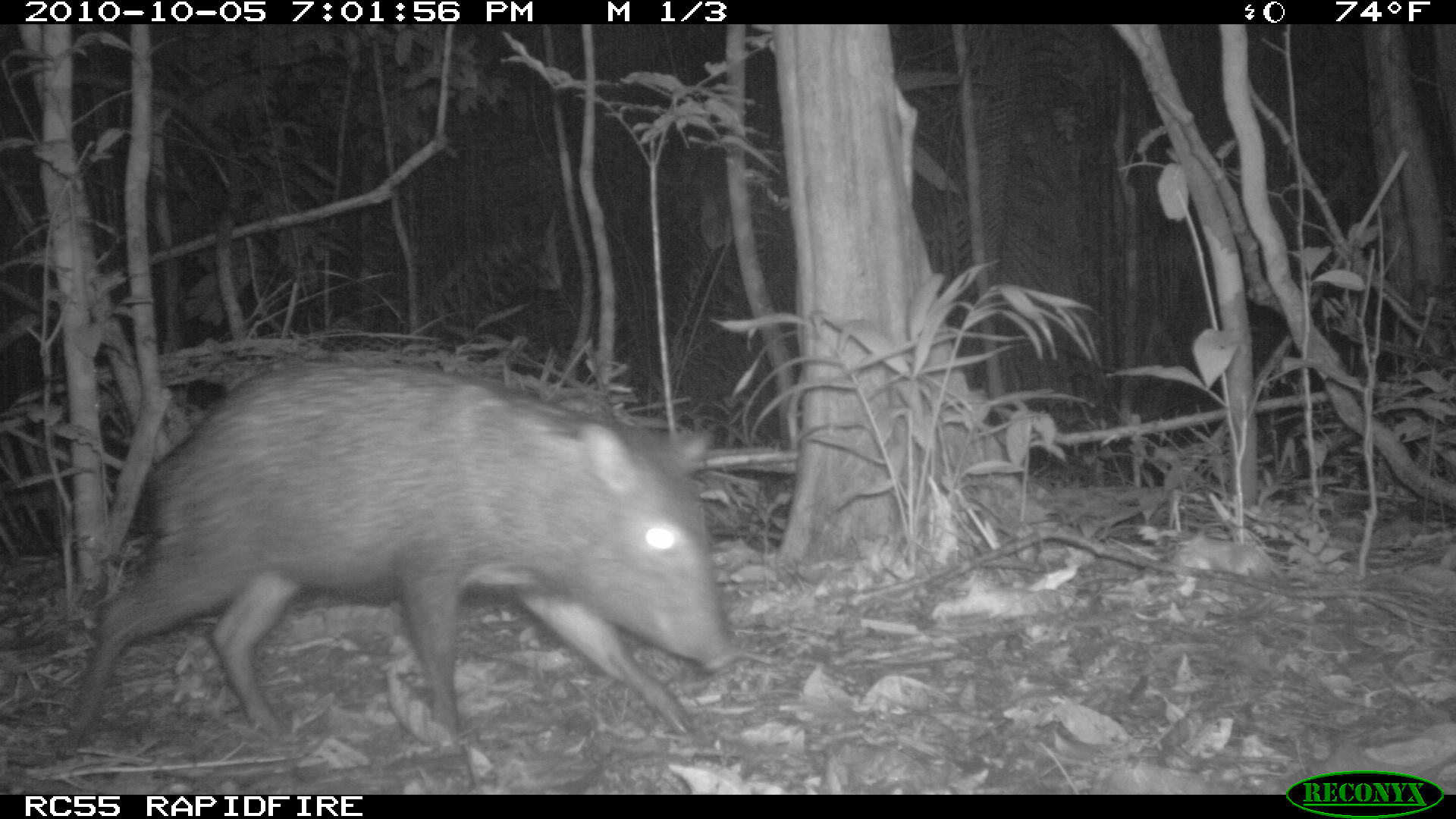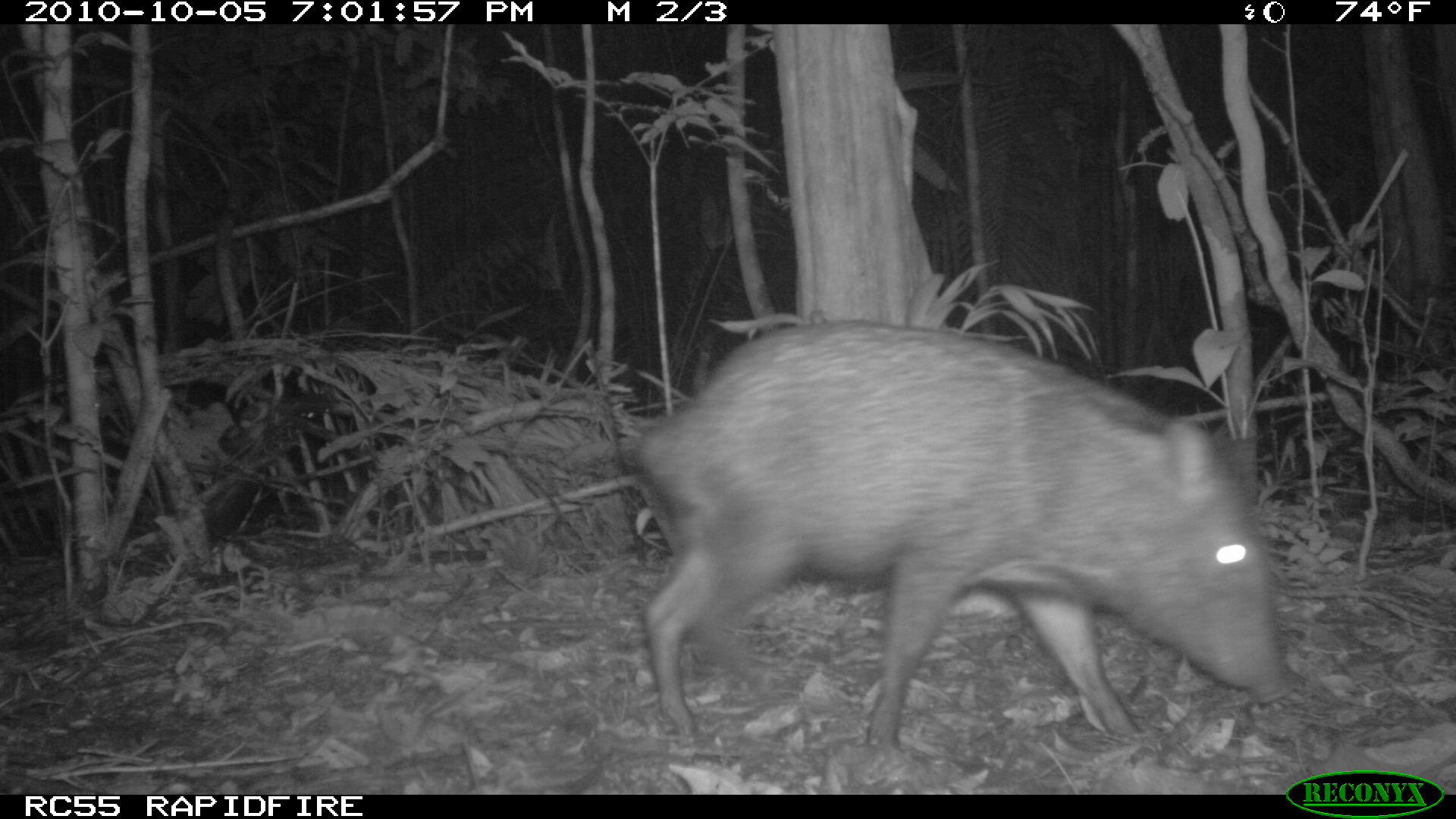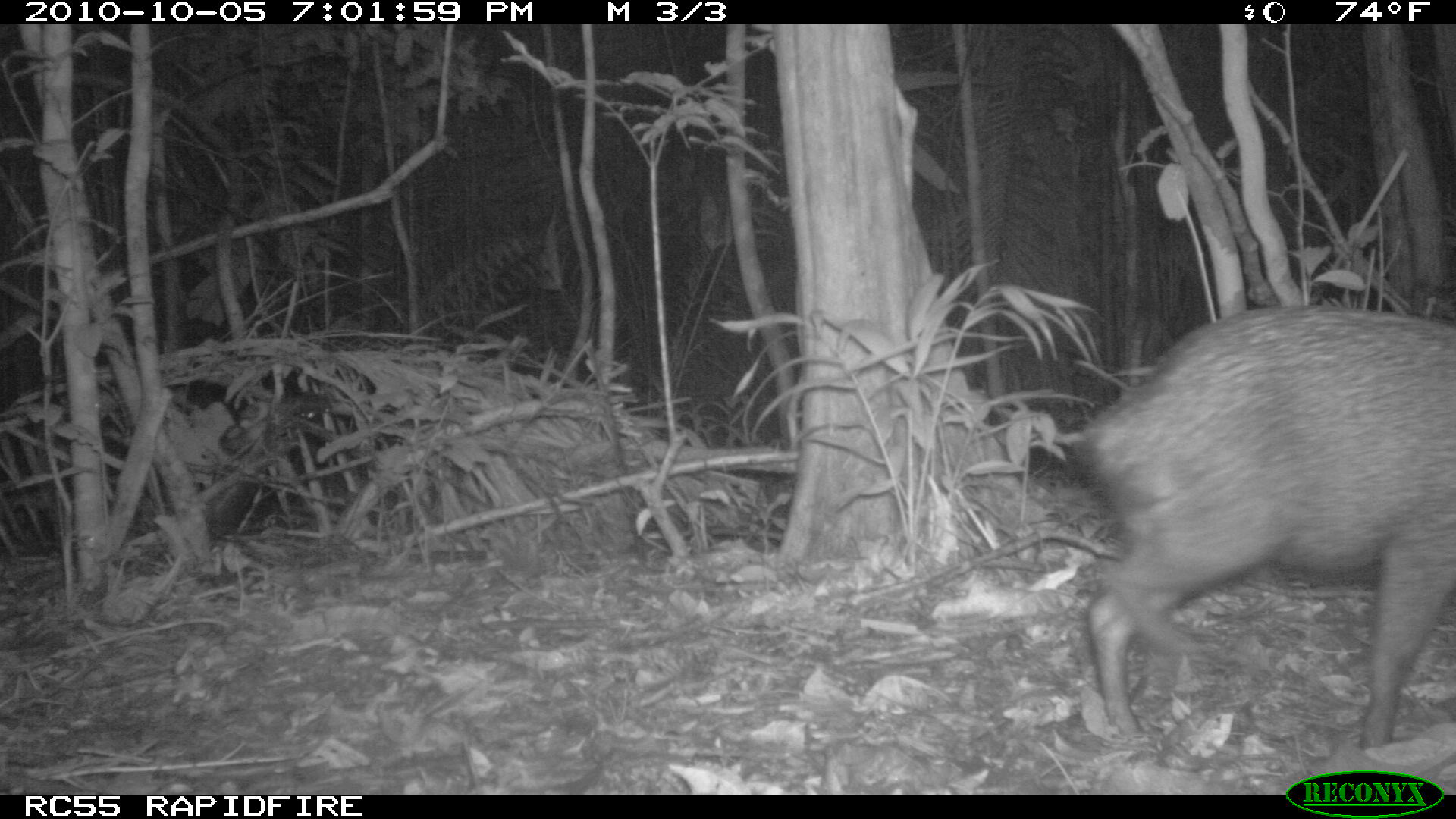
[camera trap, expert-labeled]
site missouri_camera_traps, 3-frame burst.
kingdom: Animalia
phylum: Chordata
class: Mammalia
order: Artiodactyla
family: Tayassuidae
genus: Pecari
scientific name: Pecari tajacu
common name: collared peccary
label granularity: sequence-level